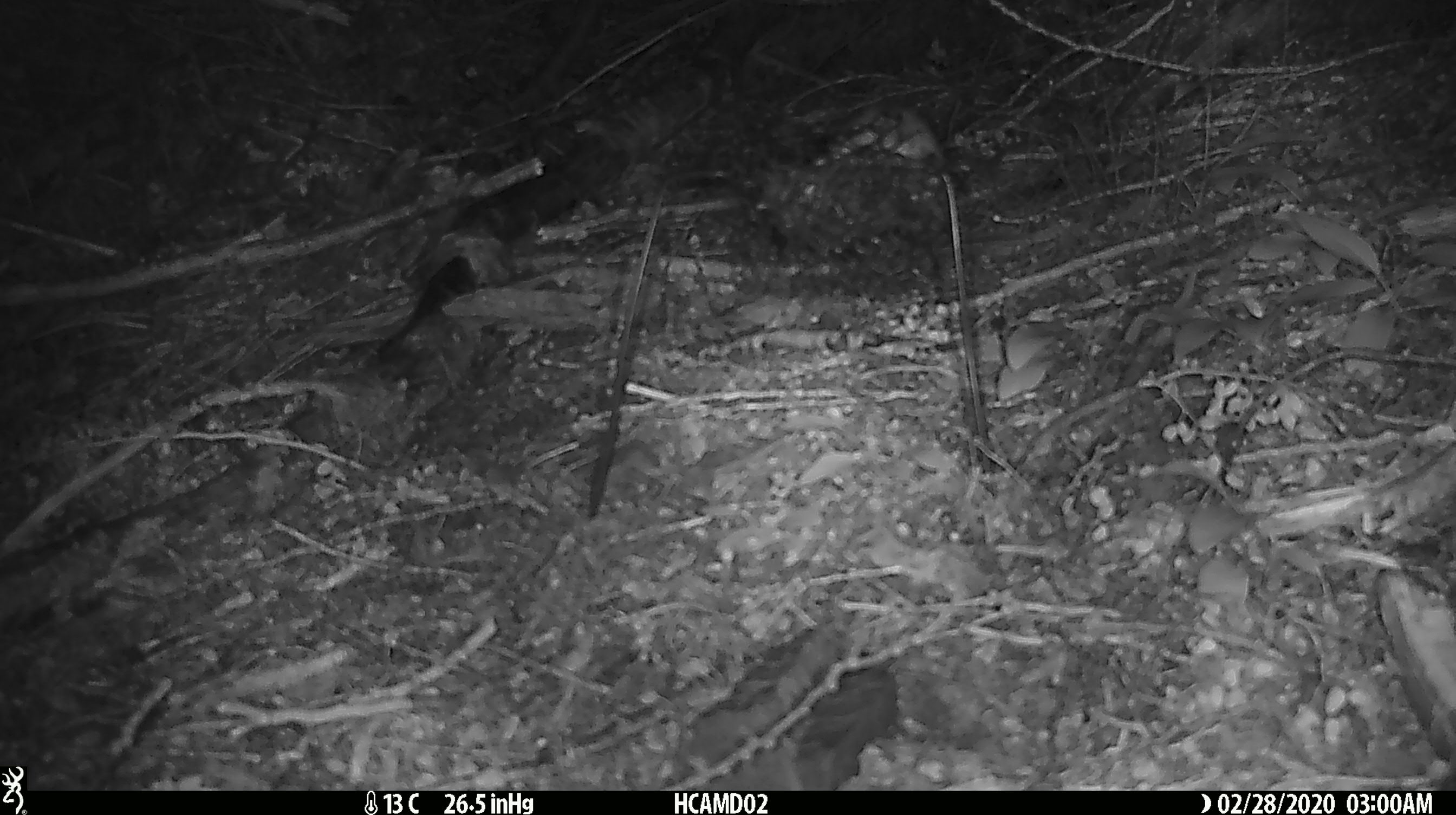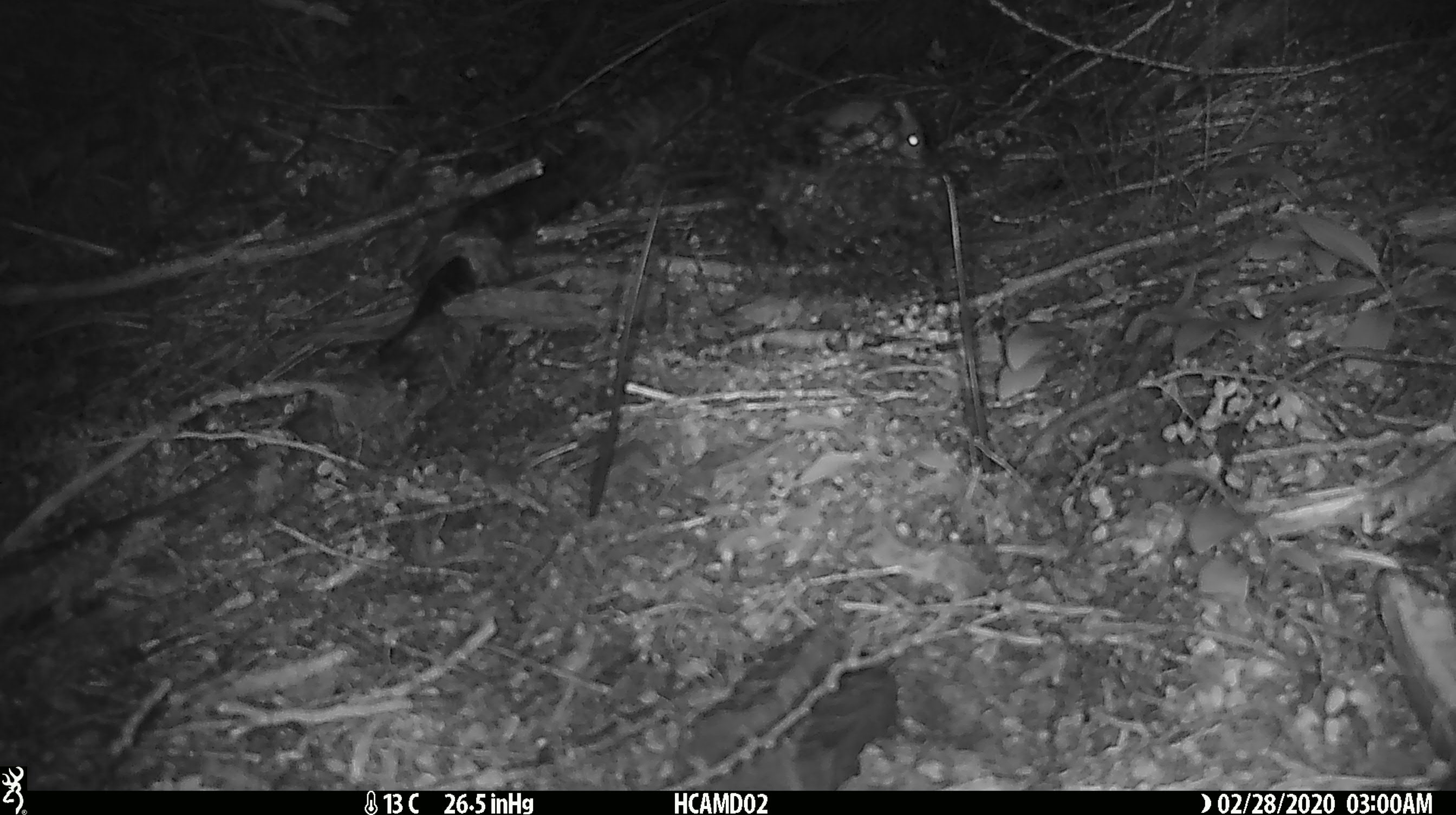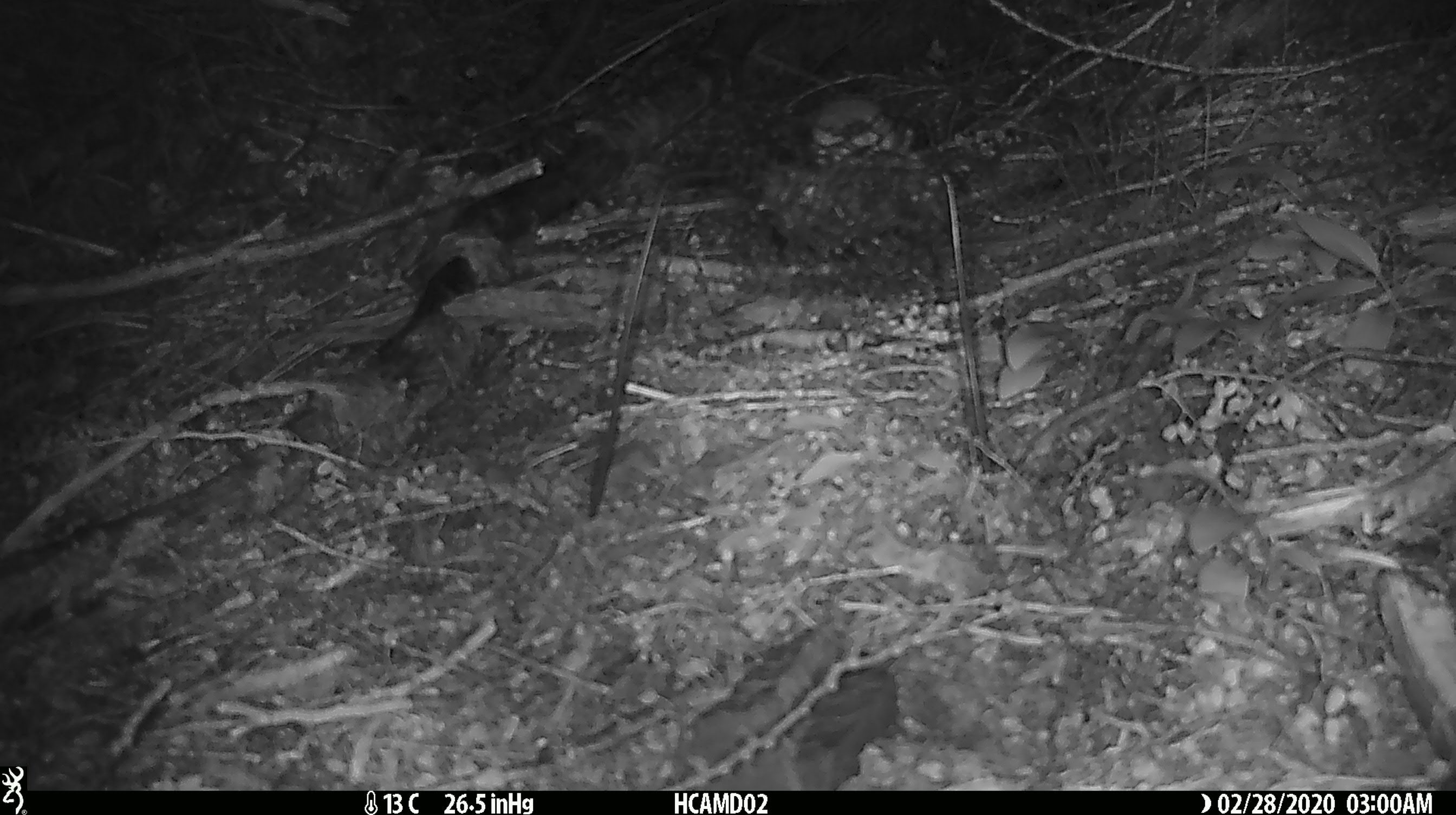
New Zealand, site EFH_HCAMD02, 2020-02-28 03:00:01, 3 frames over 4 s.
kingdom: Animalia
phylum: Chordata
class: Mammalia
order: Rodentia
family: Muridae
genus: Mus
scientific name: Mus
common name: mouse